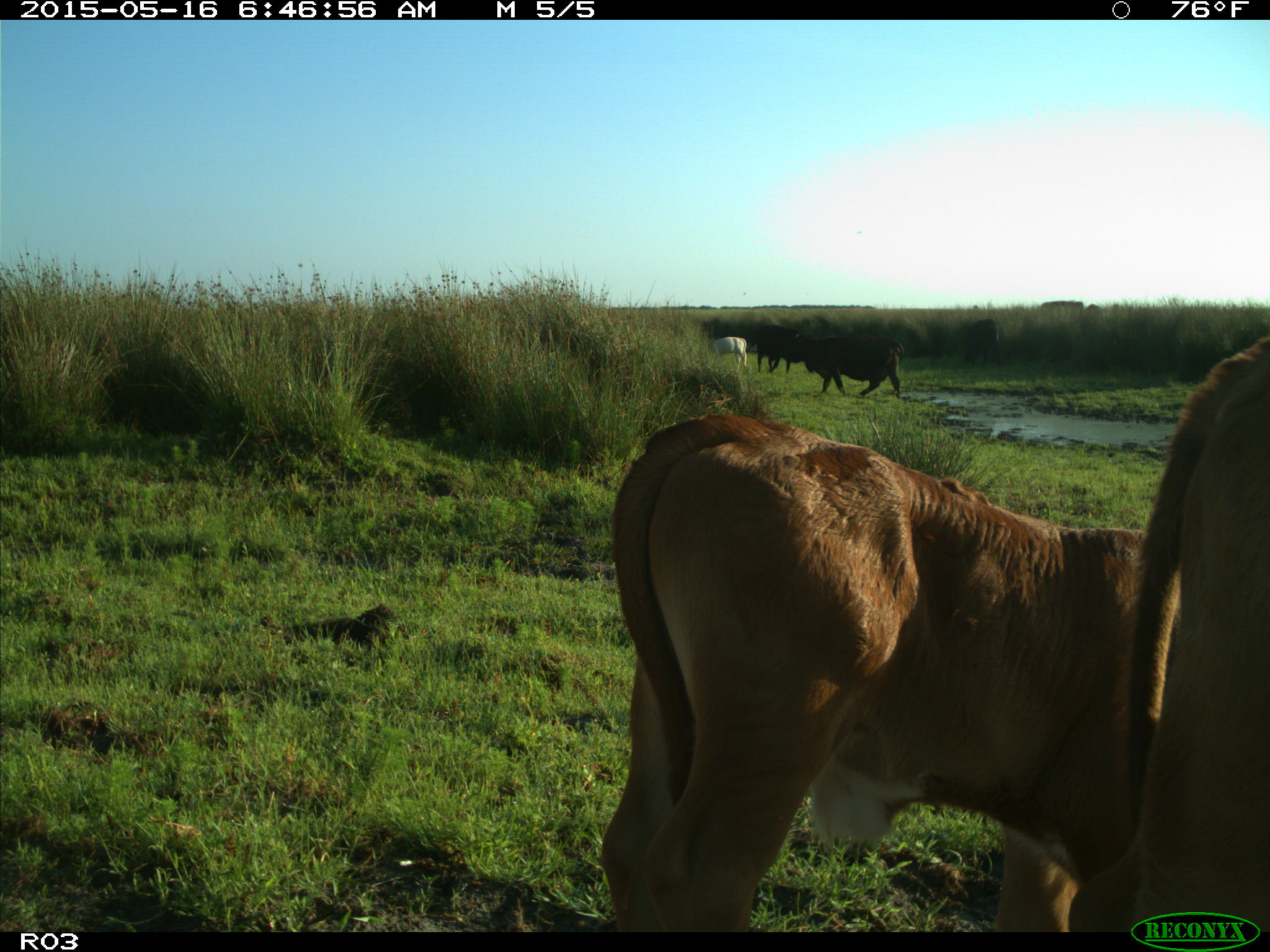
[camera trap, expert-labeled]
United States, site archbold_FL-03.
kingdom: Animalia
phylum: Chordata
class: Mammalia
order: Artiodactyla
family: Bovidae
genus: Bos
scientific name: Bos taurus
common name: domestic cow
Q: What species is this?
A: Bos taurus (domestic cow).